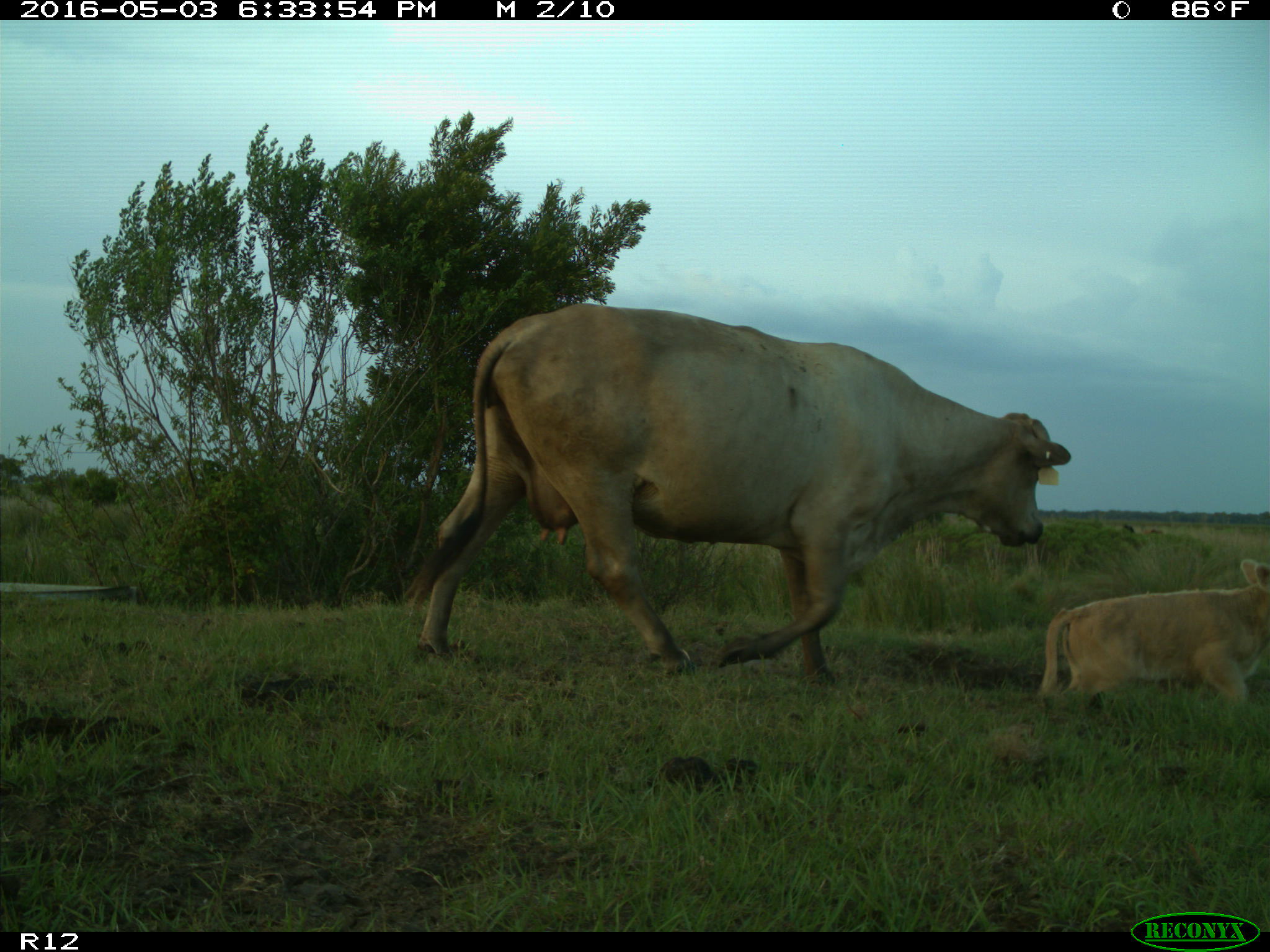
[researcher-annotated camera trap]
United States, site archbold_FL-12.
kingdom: Animalia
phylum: Chordata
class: Mammalia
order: Artiodactyla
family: Bovidae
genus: Bos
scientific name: Bos taurus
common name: domestic cow